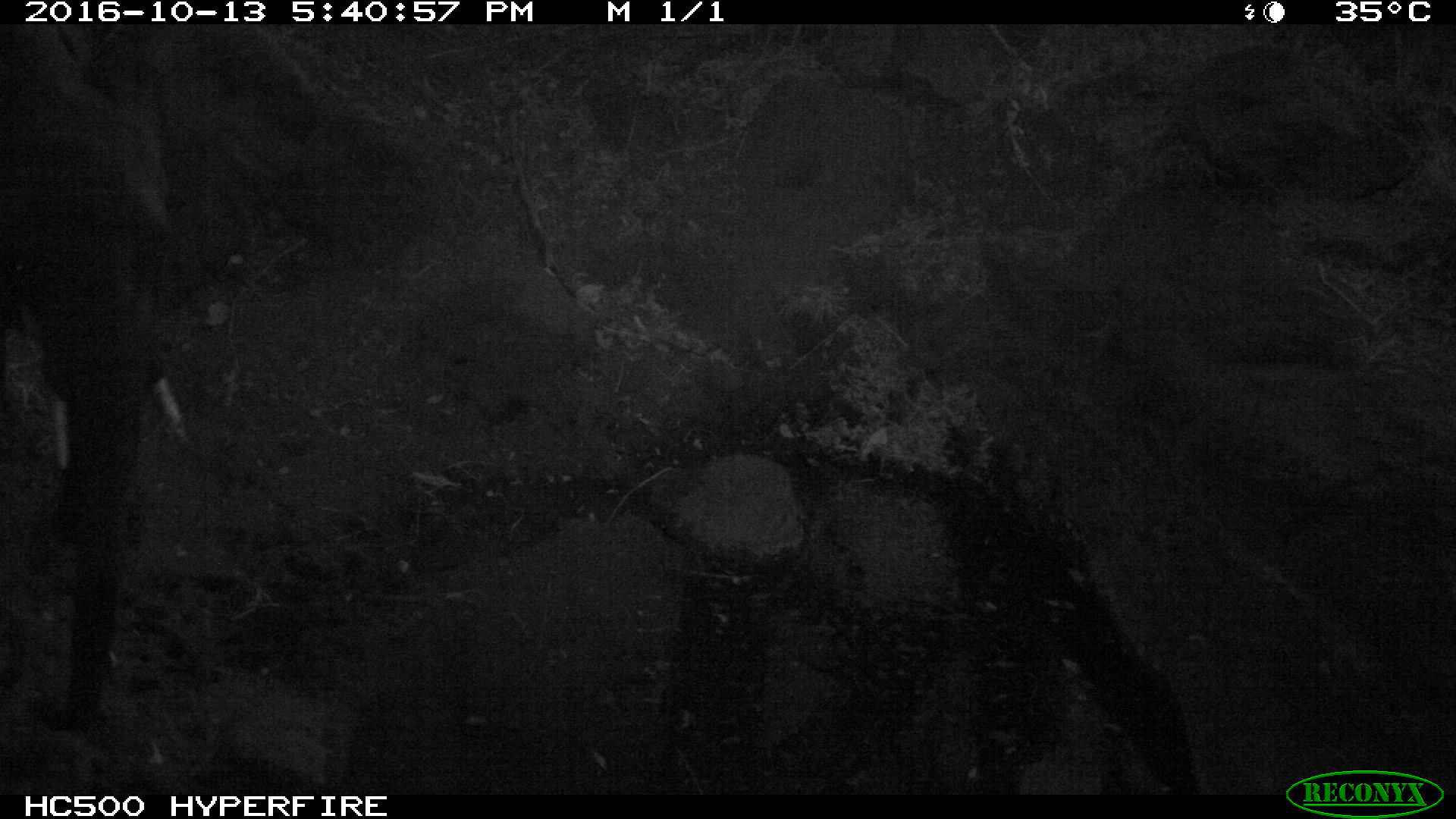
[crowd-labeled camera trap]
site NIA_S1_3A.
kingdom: Animalia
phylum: Chordata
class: Mammalia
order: Proboscidea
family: Elephantidae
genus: Loxodonta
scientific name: Loxodonta africana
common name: african bush elephant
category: elephant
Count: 1.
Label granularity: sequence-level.